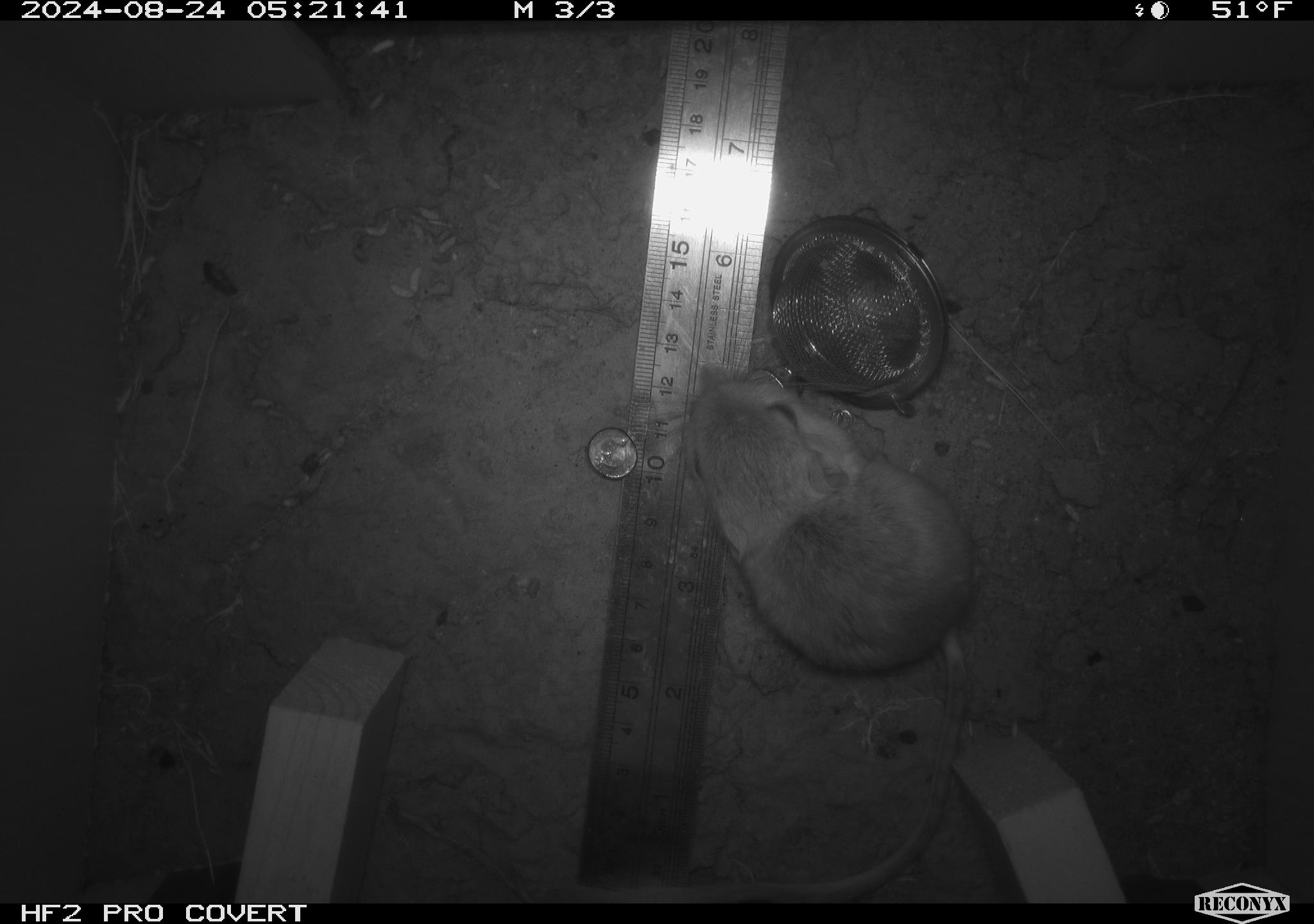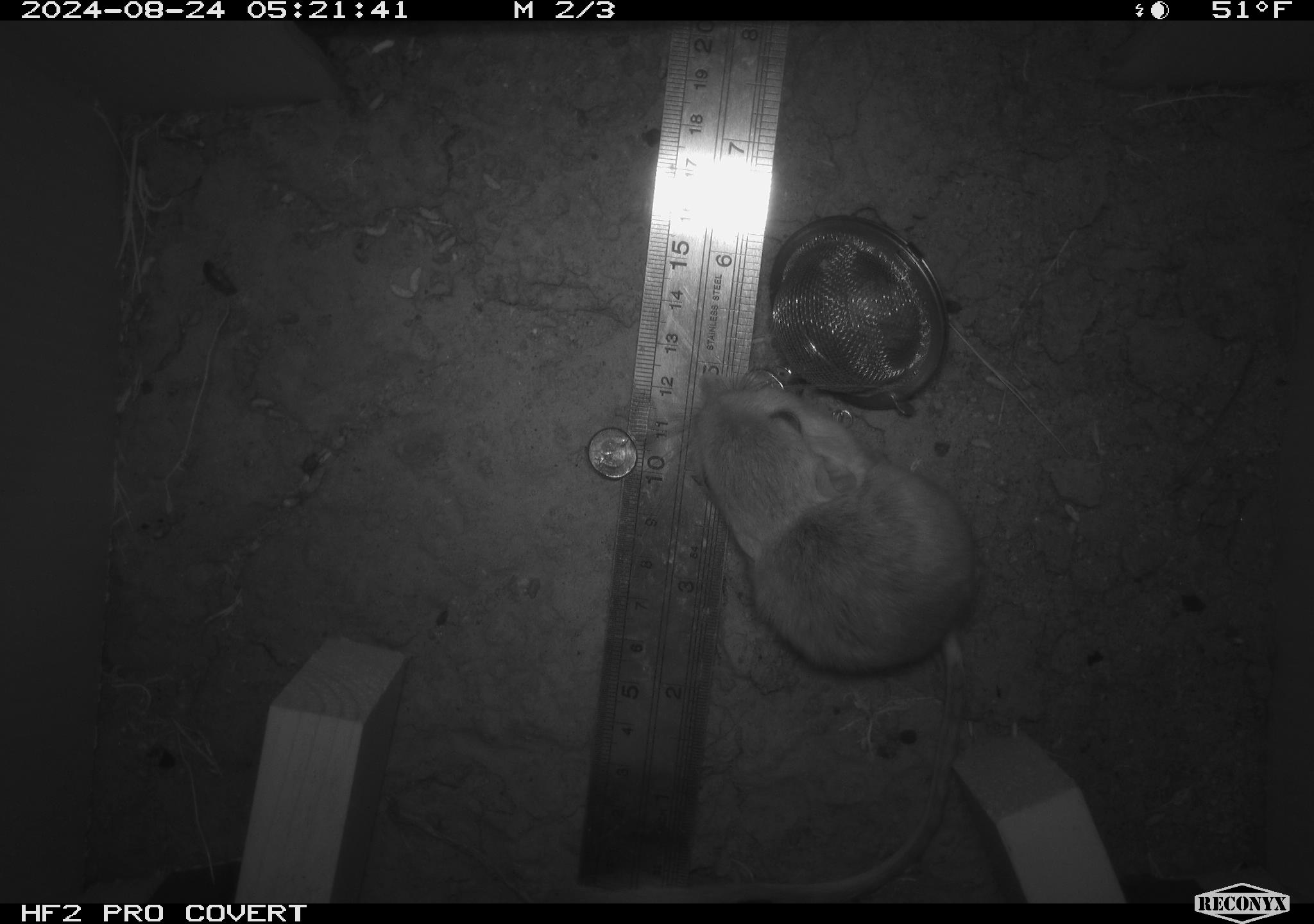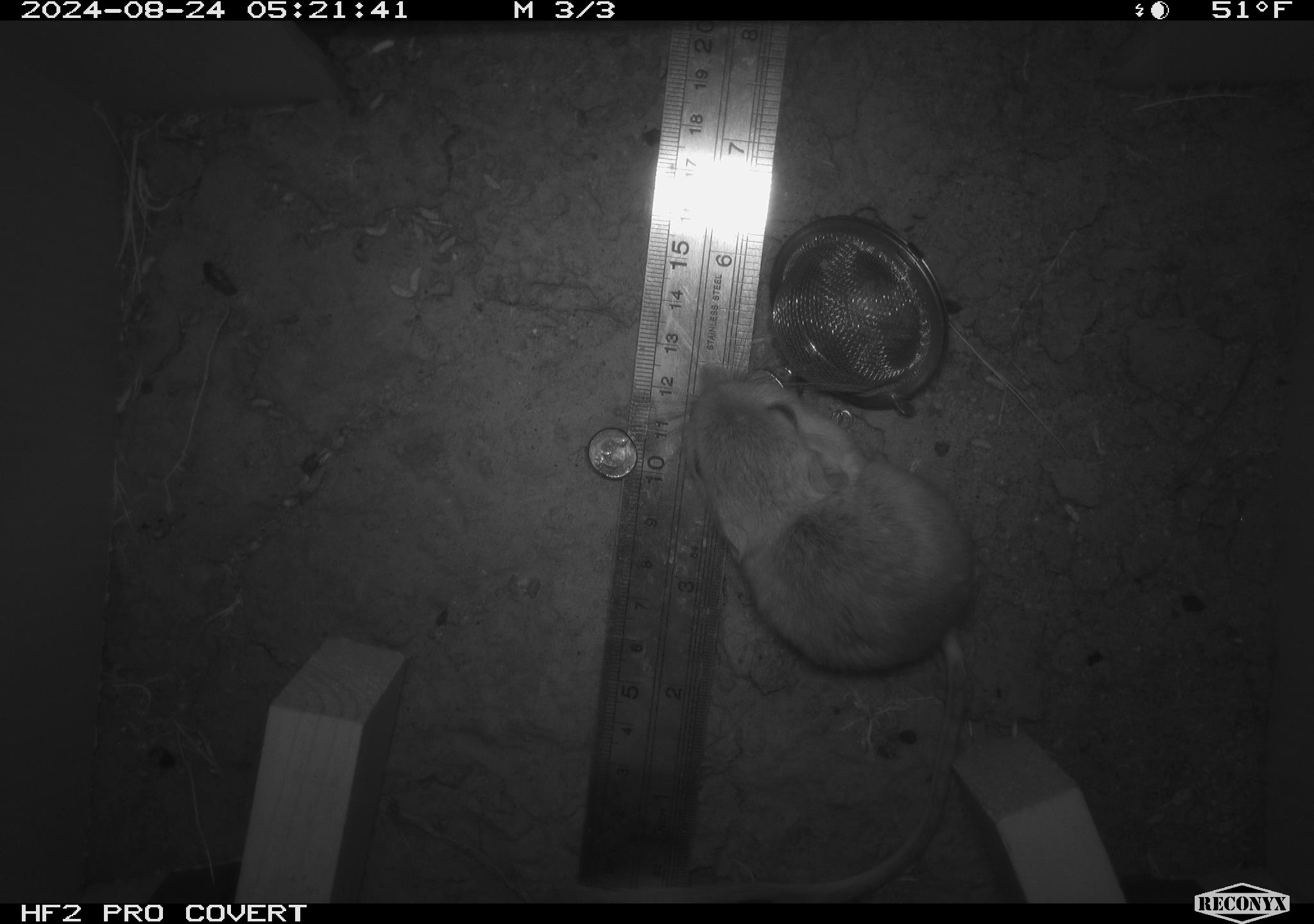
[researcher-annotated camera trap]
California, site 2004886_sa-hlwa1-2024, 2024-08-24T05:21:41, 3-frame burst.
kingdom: Animalia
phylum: Chordata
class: Mammalia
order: Rodentia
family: Heteromyidae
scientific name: Heteromyidae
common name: kangaroo rats and pocket mice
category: heteromyidae family